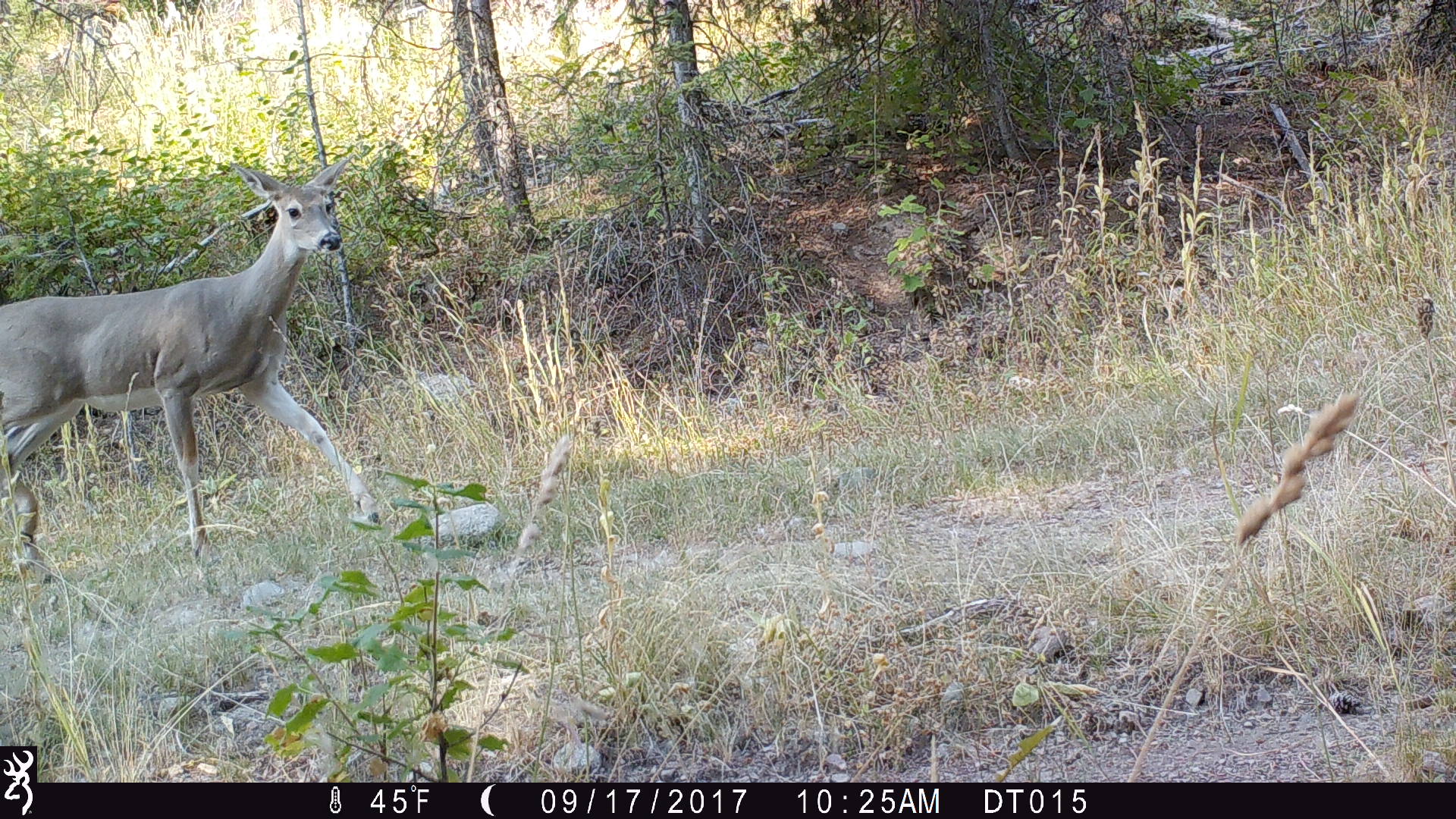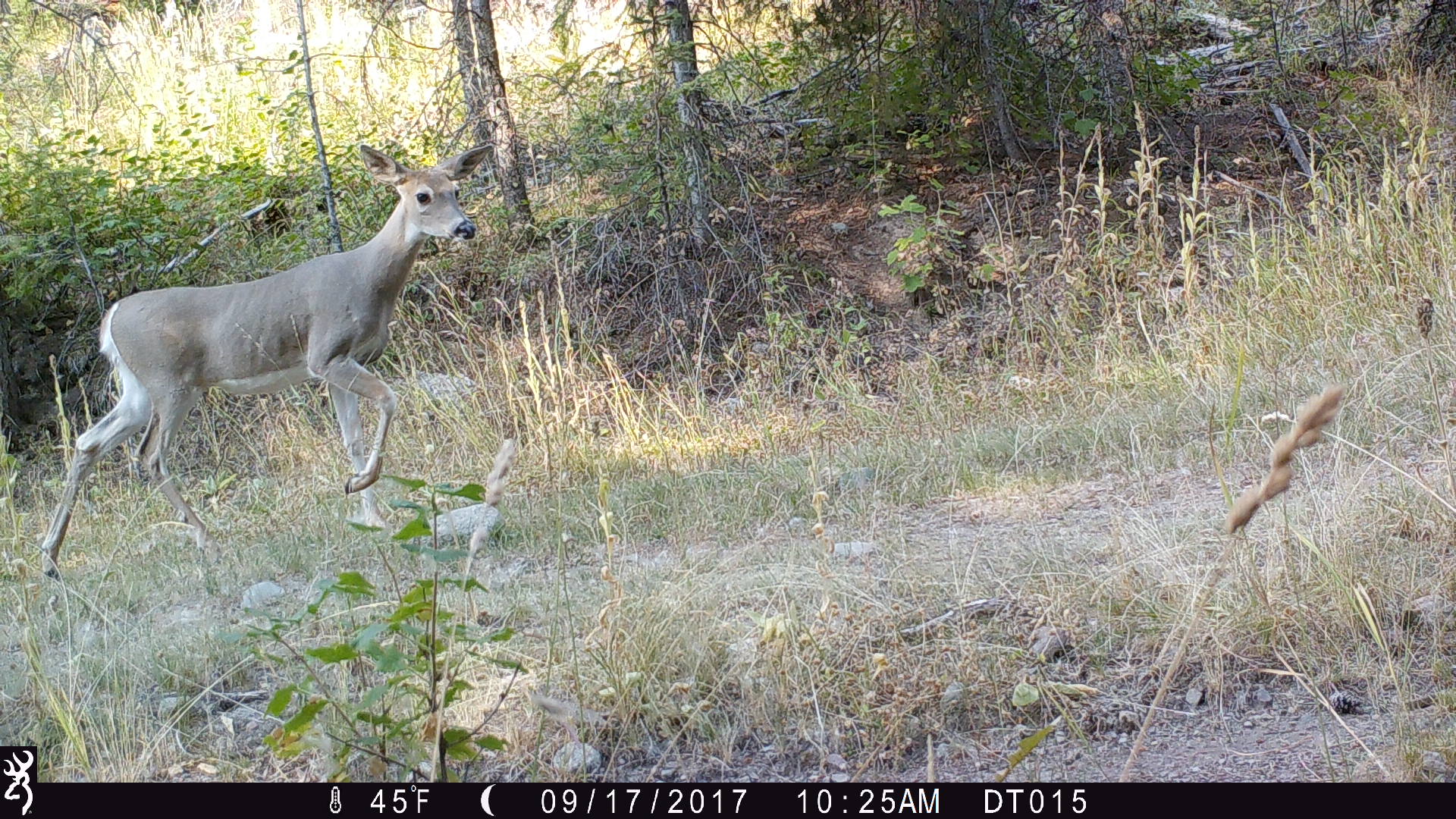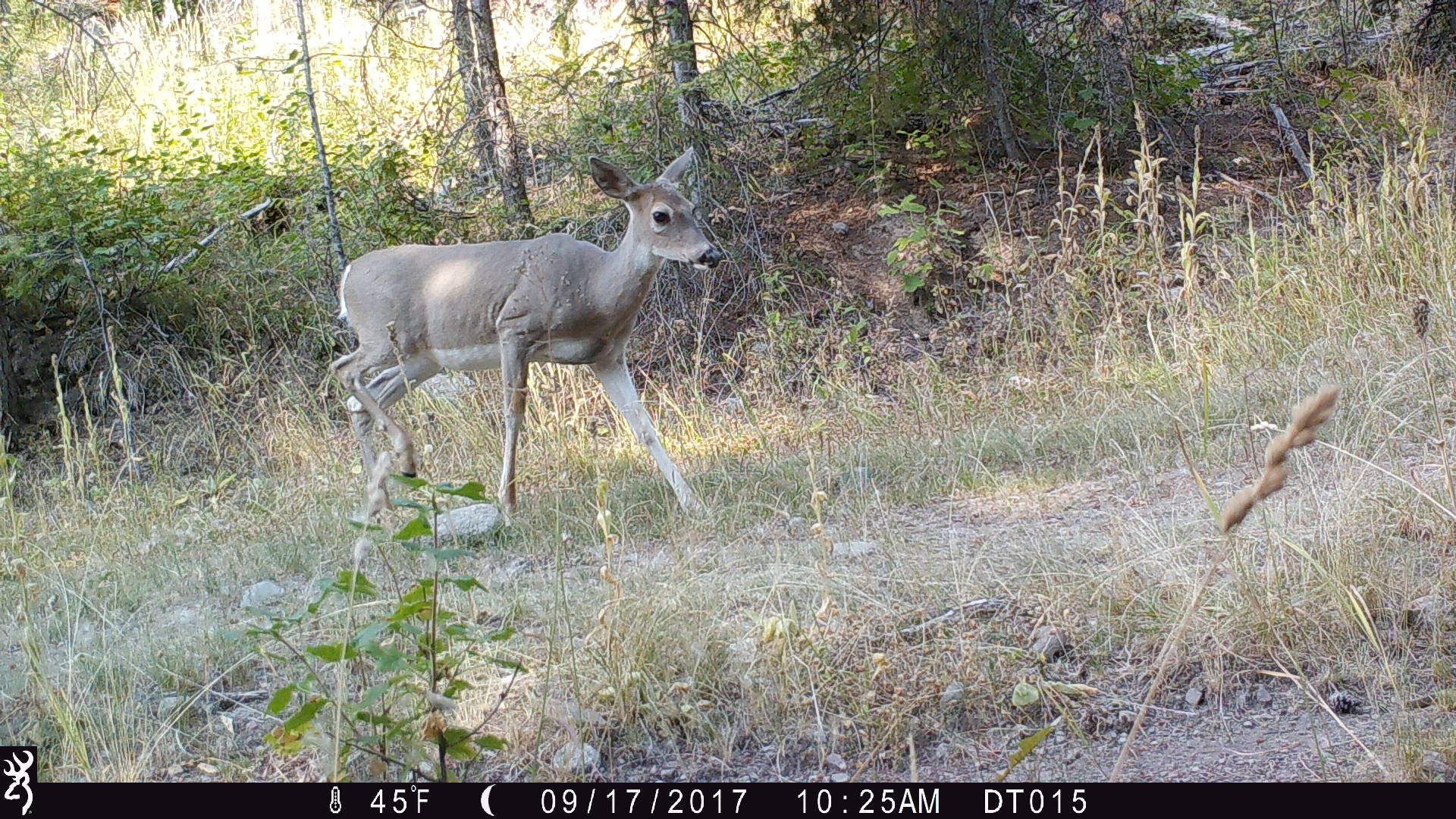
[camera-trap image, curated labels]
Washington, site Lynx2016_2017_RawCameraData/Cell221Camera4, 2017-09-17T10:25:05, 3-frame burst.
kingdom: Animalia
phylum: Chordata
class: Mammalia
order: Artiodactyla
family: Cervidae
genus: Odocoileus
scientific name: Odocoileus virginianus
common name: white-tailed deer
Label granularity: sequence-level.